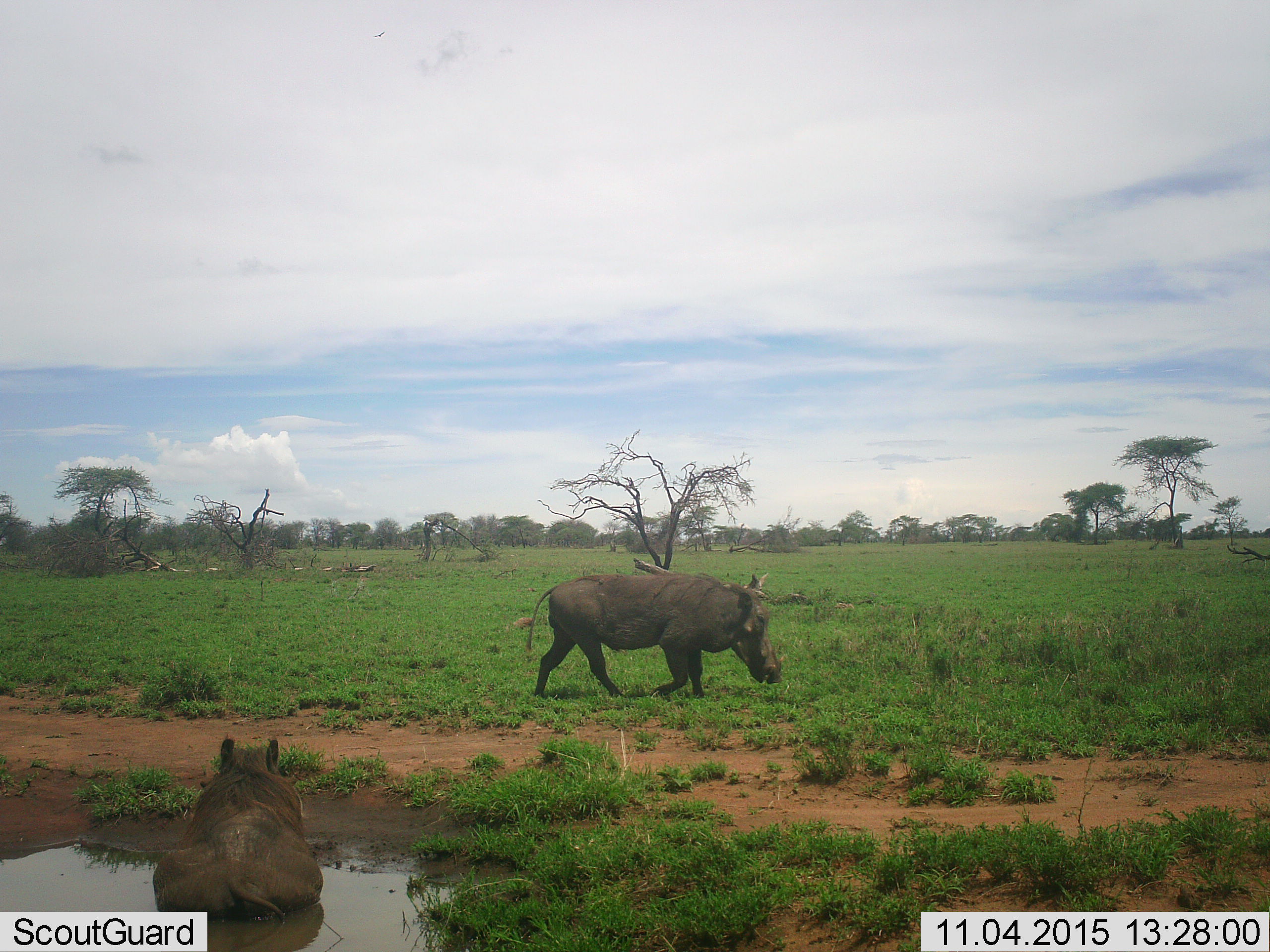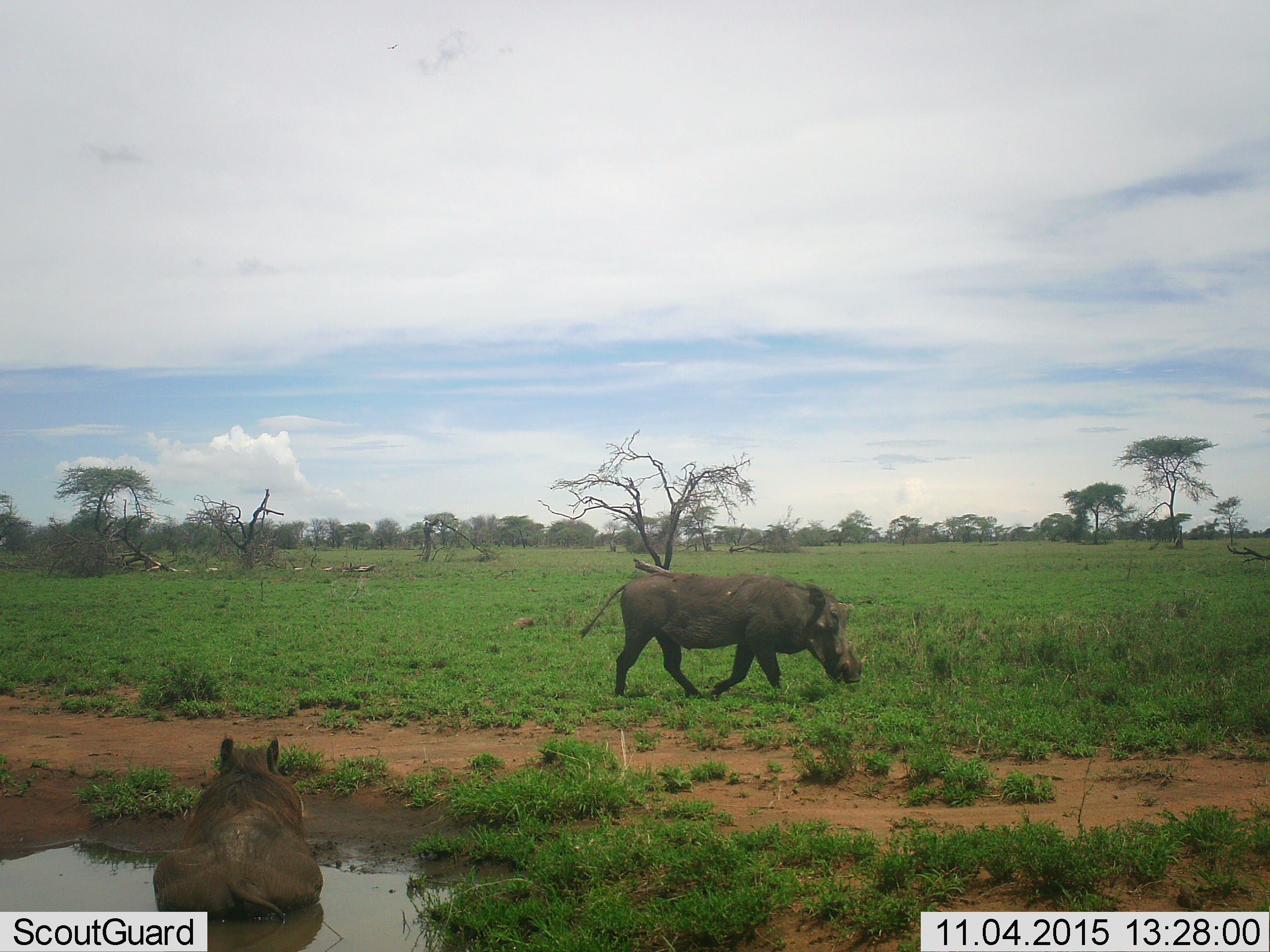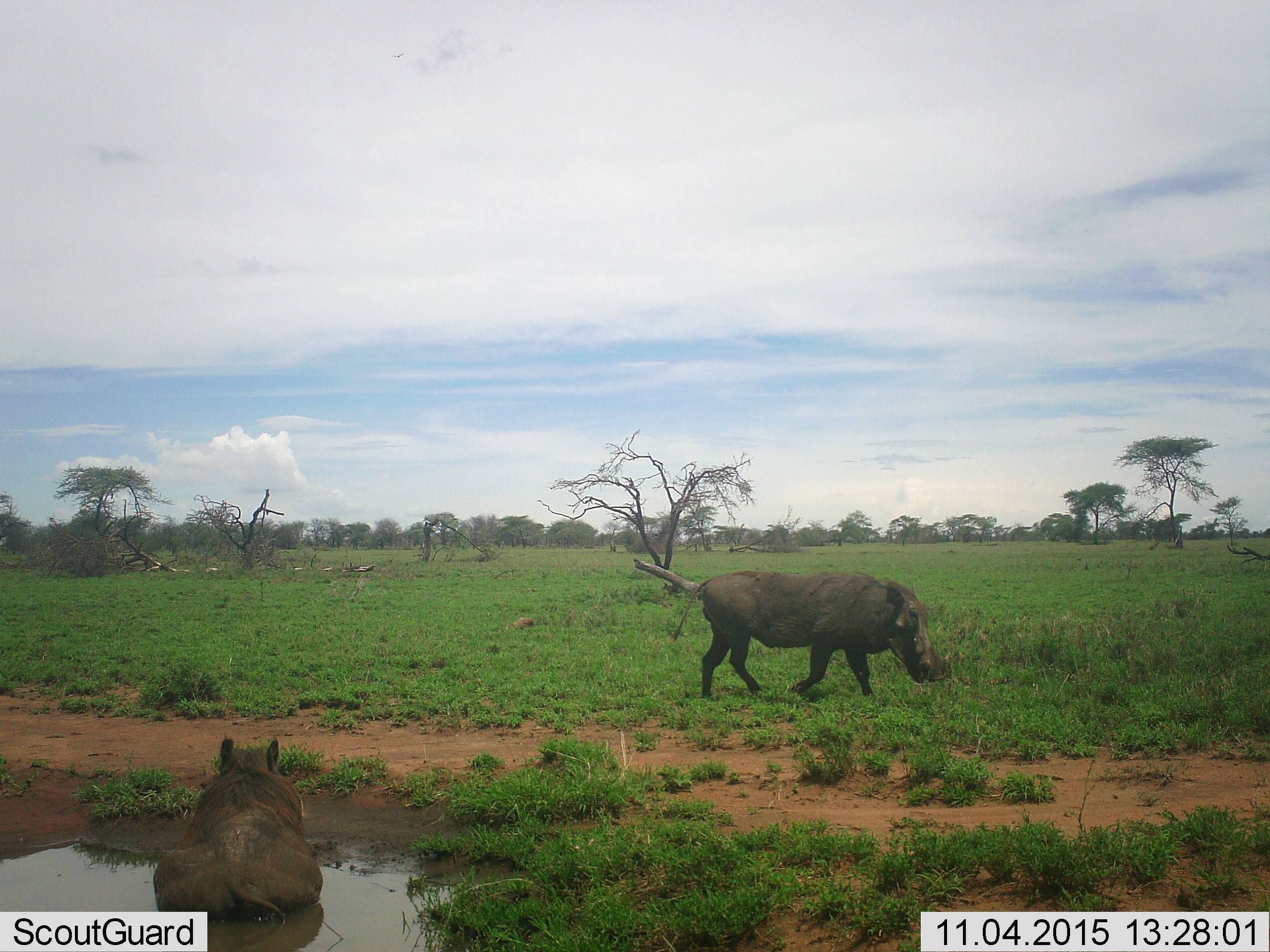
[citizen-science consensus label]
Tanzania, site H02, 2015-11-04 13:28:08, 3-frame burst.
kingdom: Animalia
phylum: Chordata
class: Mammalia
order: Artiodactyla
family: Suidae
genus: Phacochoerus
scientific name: Phacochoerus africanus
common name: warthog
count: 2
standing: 22%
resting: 100%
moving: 78%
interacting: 0%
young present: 0%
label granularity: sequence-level